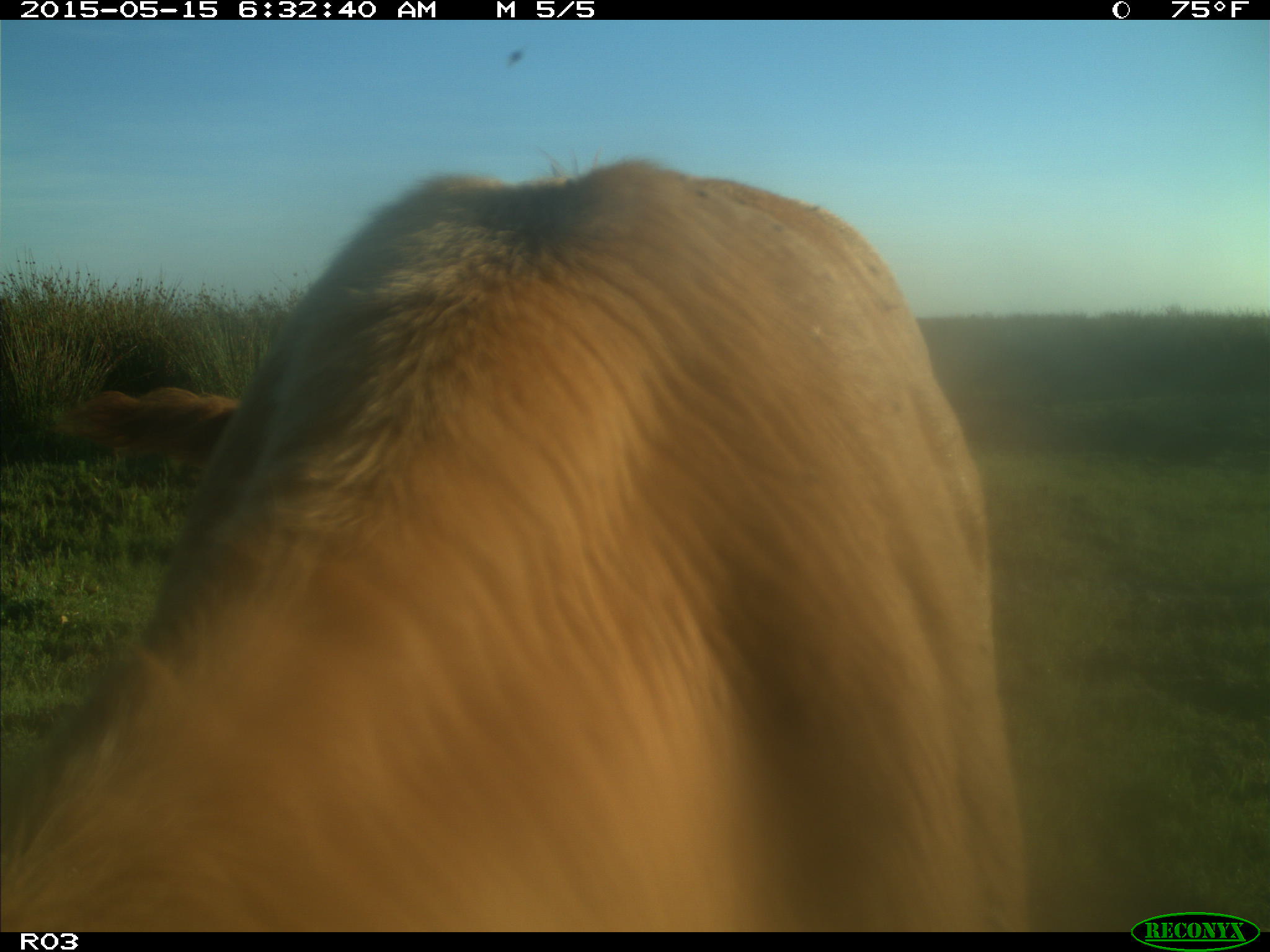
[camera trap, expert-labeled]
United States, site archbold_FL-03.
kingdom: Animalia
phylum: Chordata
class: Mammalia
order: Artiodactyla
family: Bovidae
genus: Bos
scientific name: Bos taurus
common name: domestic cow